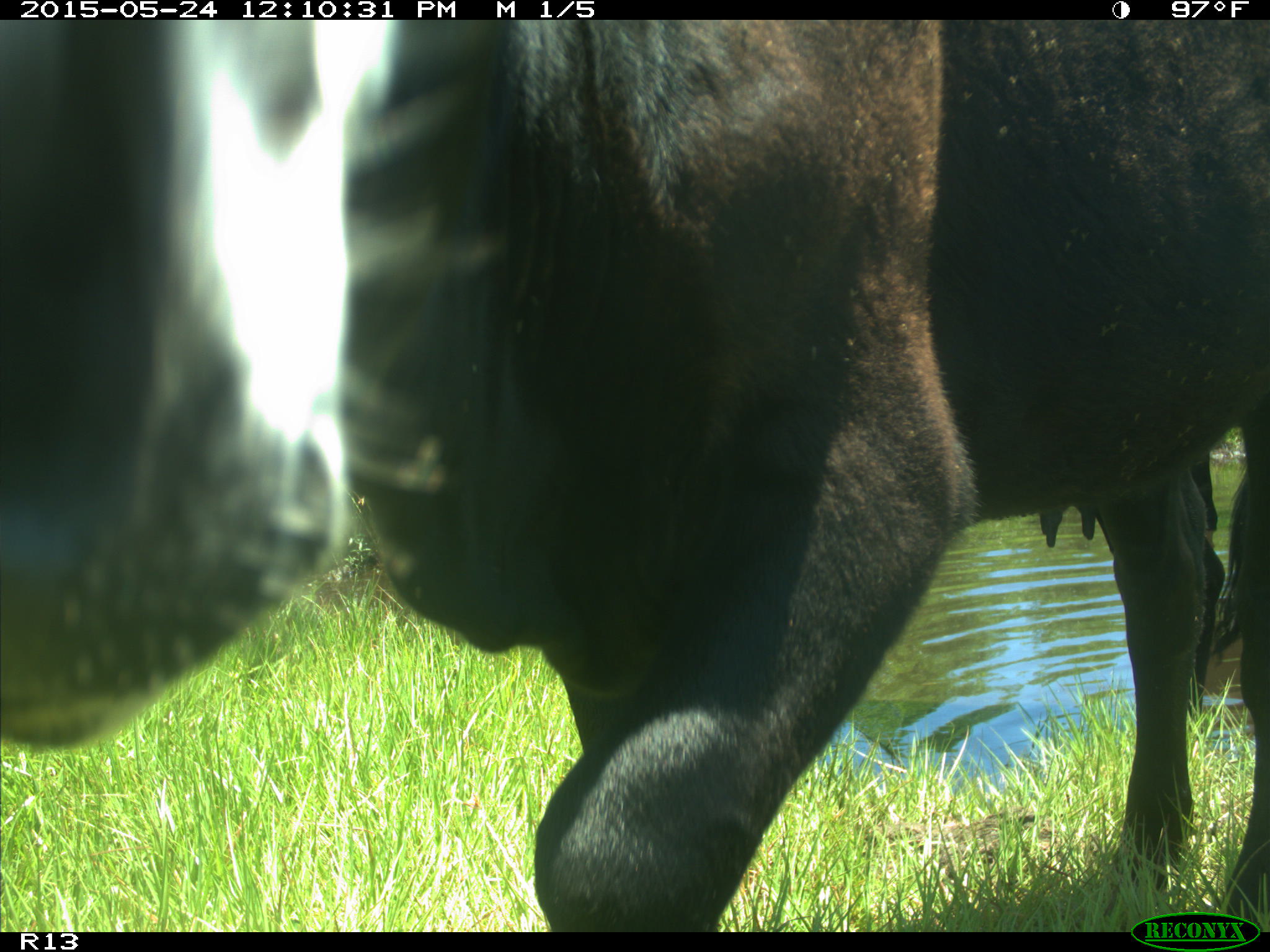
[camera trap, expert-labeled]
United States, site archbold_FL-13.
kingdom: Animalia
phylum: Chordata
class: Mammalia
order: Artiodactyla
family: Bovidae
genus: Bos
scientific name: Bos taurus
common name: domestic cow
Bos taurus (domestic cow).